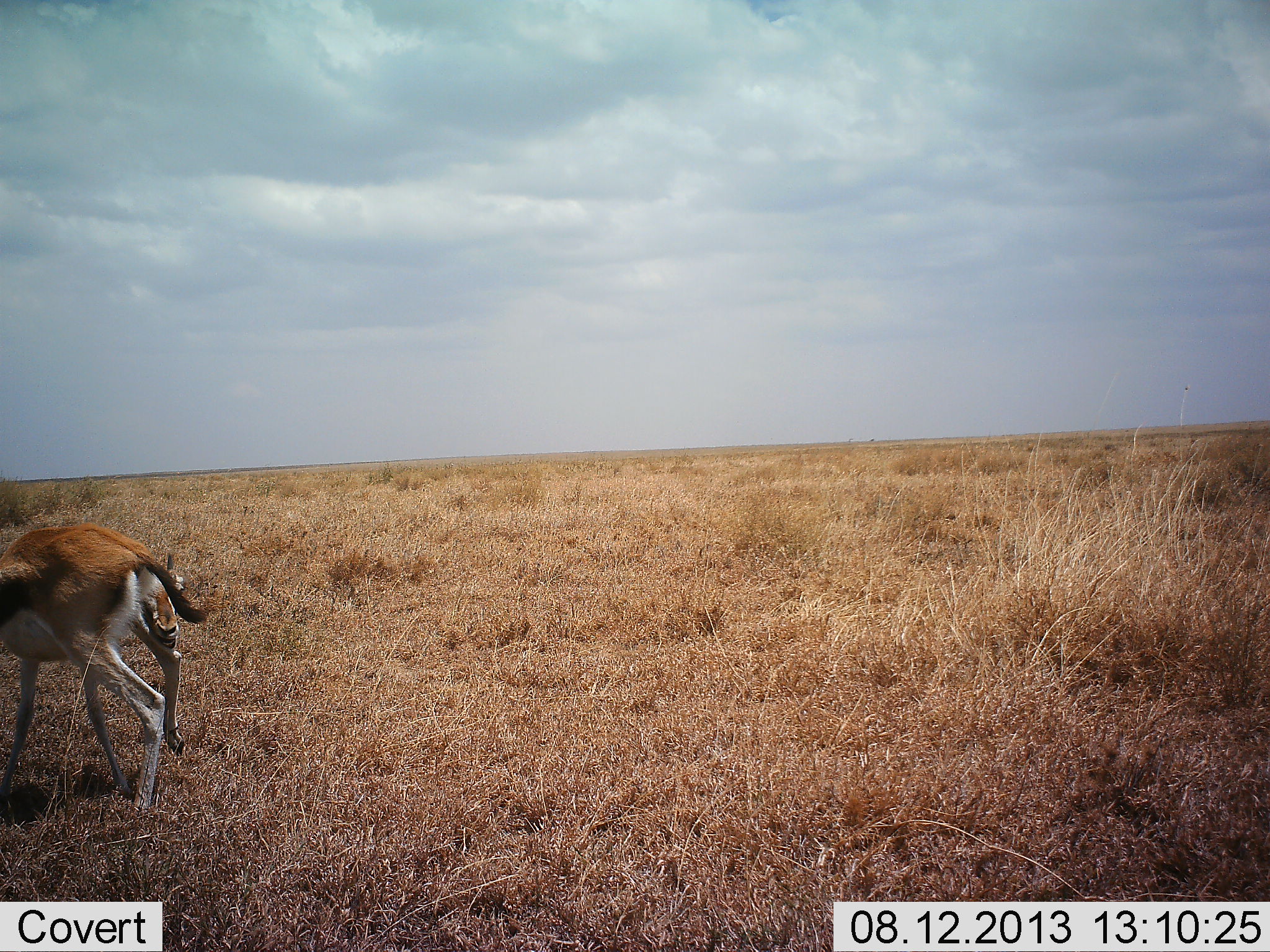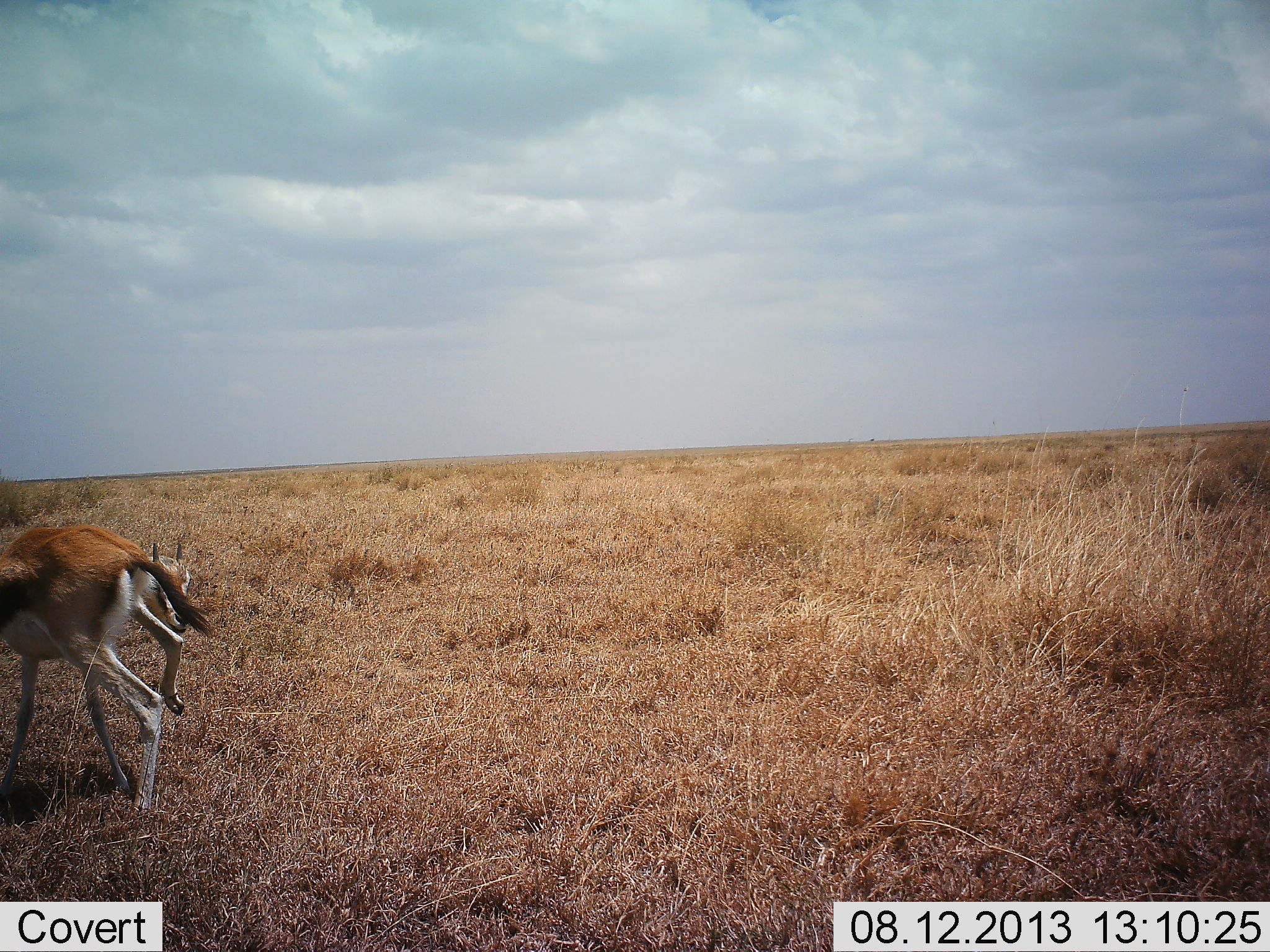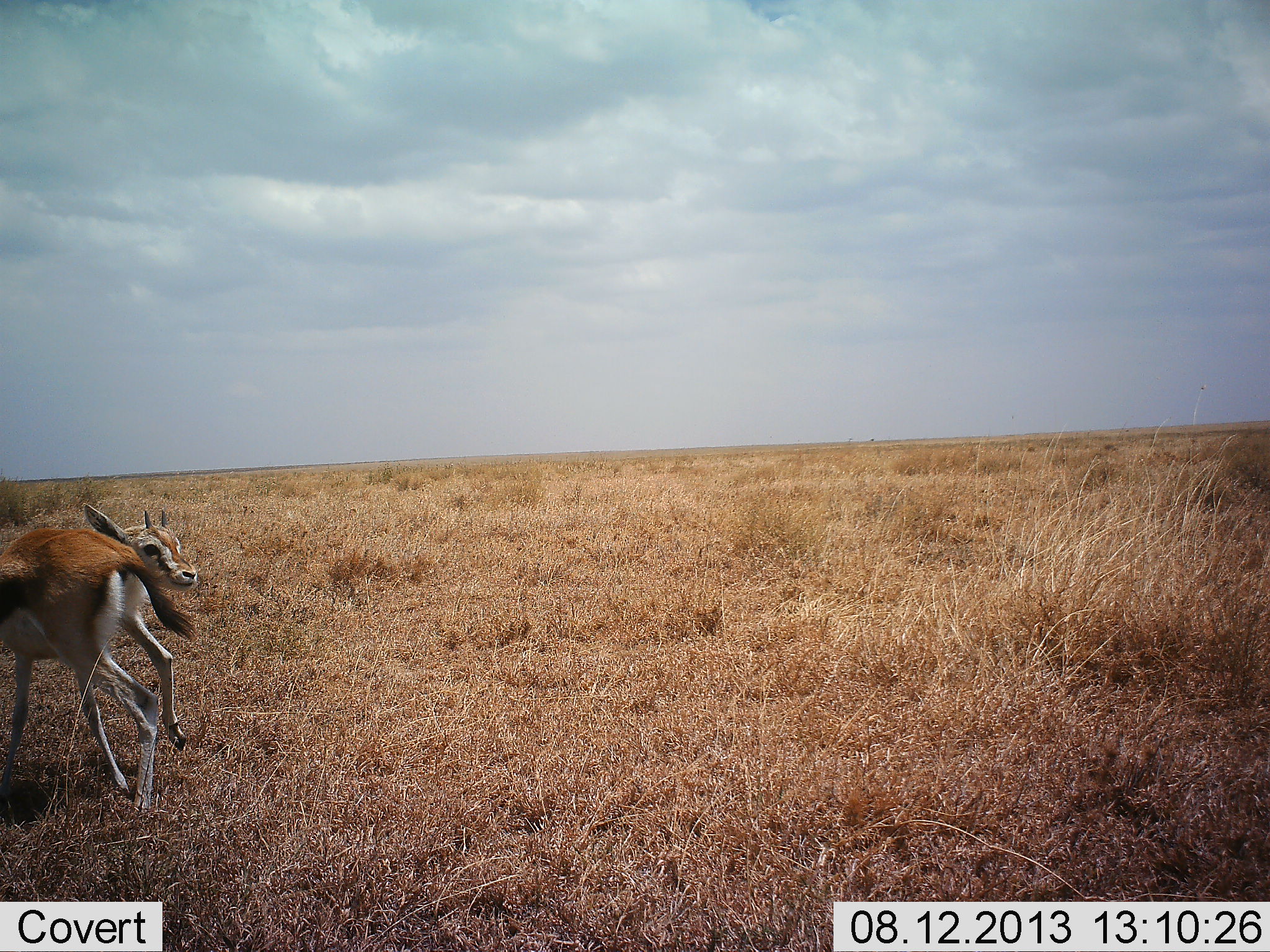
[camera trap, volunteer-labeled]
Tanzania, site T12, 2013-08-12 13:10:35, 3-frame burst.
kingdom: Animalia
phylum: Chordata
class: Mammalia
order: Artiodactyla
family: Bovidae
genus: Eudorcas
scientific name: Eudorcas thomsonii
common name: thomson's gazelle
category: gazellethomsons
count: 1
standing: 70%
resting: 0%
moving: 20%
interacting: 10%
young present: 0%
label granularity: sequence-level